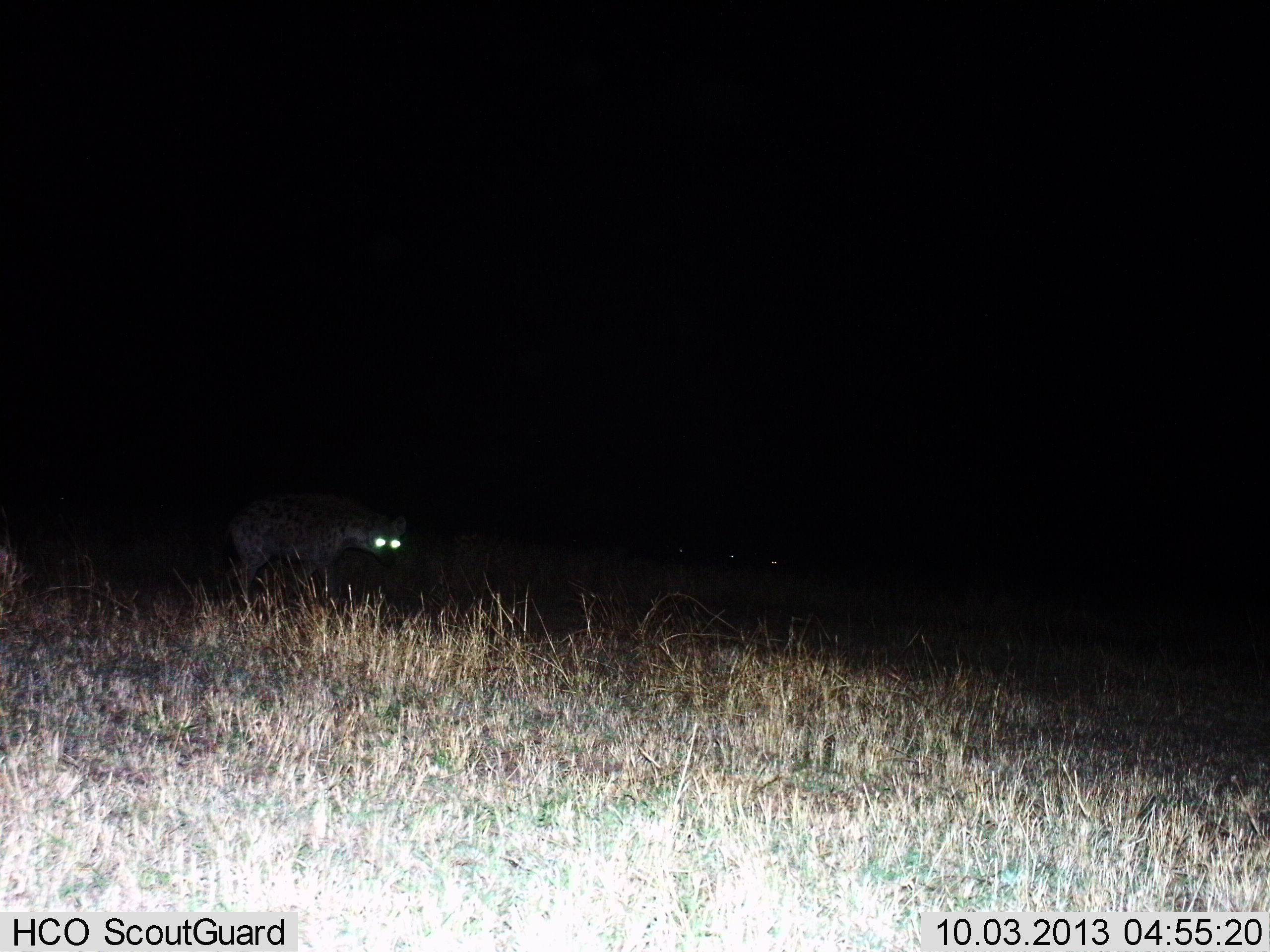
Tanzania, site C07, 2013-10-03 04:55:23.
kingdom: Animalia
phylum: Chordata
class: Mammalia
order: Carnivora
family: Hyaenidae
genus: Crocuta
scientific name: Crocuta crocuta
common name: spotted hyena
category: hyenaspotted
Hyenaspotted (spotted hyena) (Crocuta crocuta), count 1. Behavior (volunteer vote fractions): standing 63%, resting 0%, moving 37%, interacting 5%. Young present (vote fraction): 0%. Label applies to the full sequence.